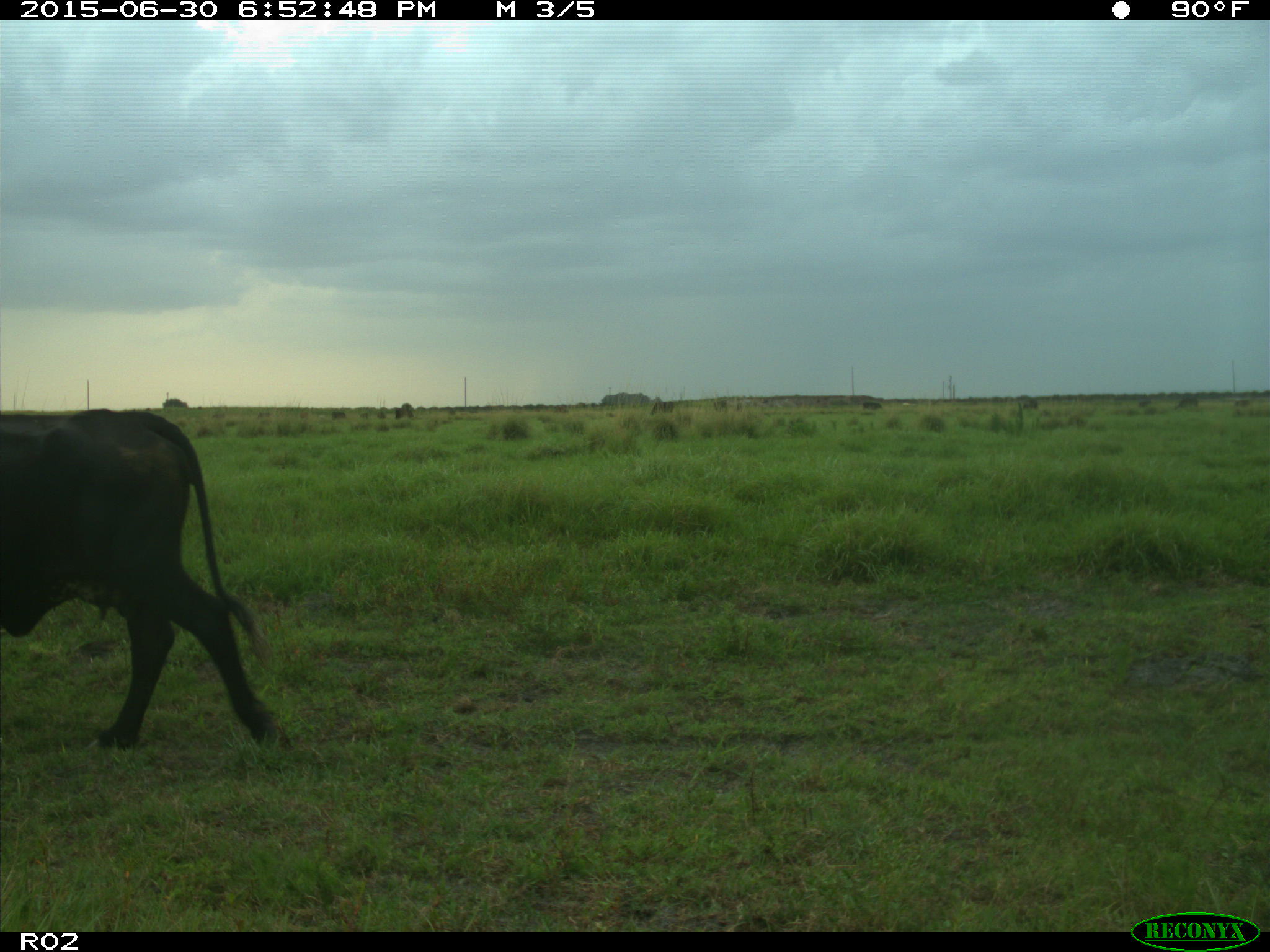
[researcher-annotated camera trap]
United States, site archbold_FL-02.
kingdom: Animalia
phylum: Chordata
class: Mammalia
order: Artiodactyla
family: Bovidae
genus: Bos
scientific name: Bos taurus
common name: domestic cow